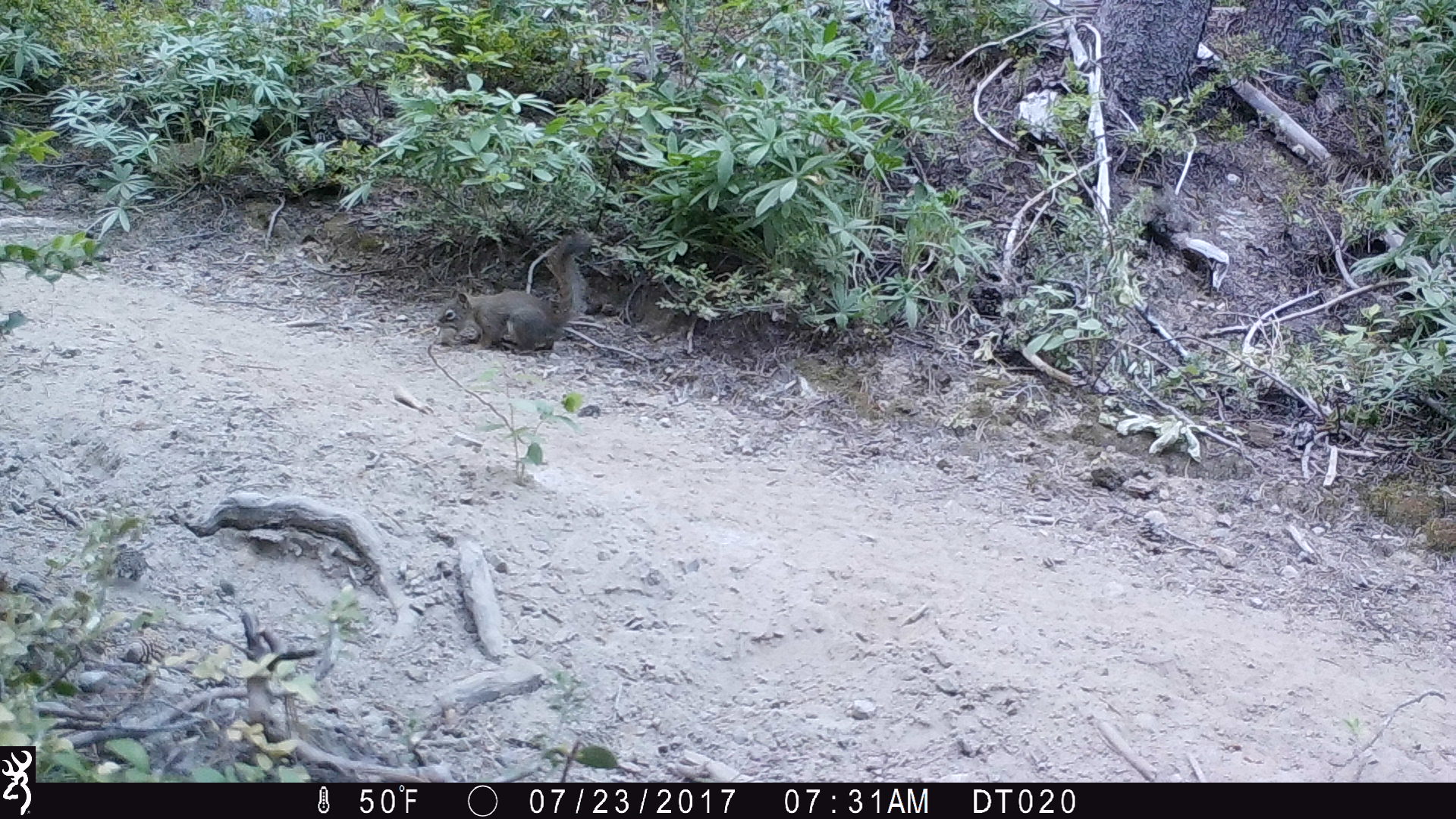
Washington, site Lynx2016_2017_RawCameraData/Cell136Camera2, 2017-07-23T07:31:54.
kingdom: Animalia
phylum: Chordata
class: Mammalia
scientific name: Mammalia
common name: small mammal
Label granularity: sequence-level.